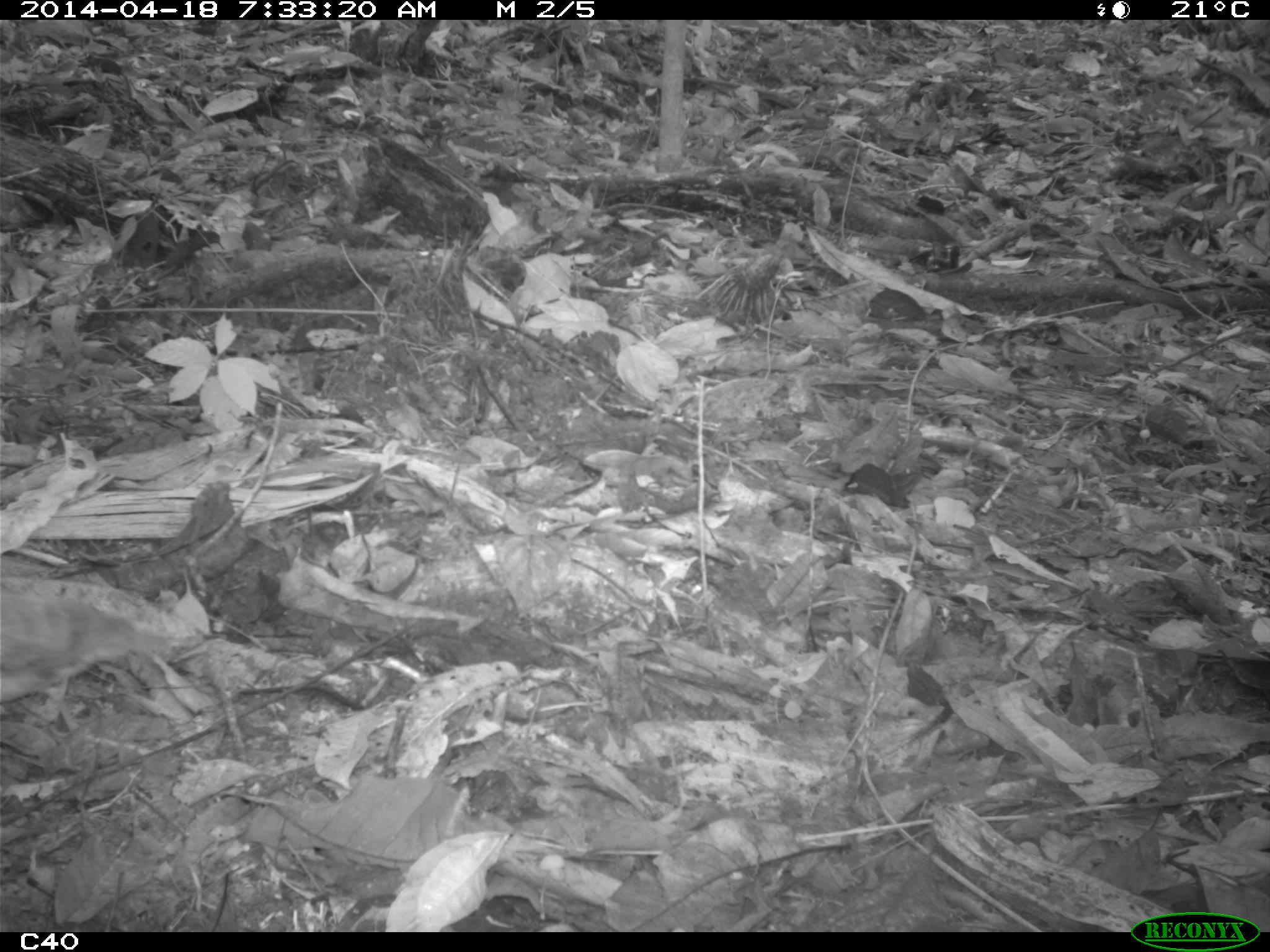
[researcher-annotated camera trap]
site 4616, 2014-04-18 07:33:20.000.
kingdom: Animalia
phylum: Chordata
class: Aves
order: Columbiformes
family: Columbidae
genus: Leptotila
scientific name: Leptotila rufaxilla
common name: gray-fronted dove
Leptotila rufaxilla (gray-fronted dove), count 1, age adult.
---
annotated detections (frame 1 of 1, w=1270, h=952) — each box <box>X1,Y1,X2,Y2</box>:
leptotila rufaxilla: <box>0,581,174,728</box>